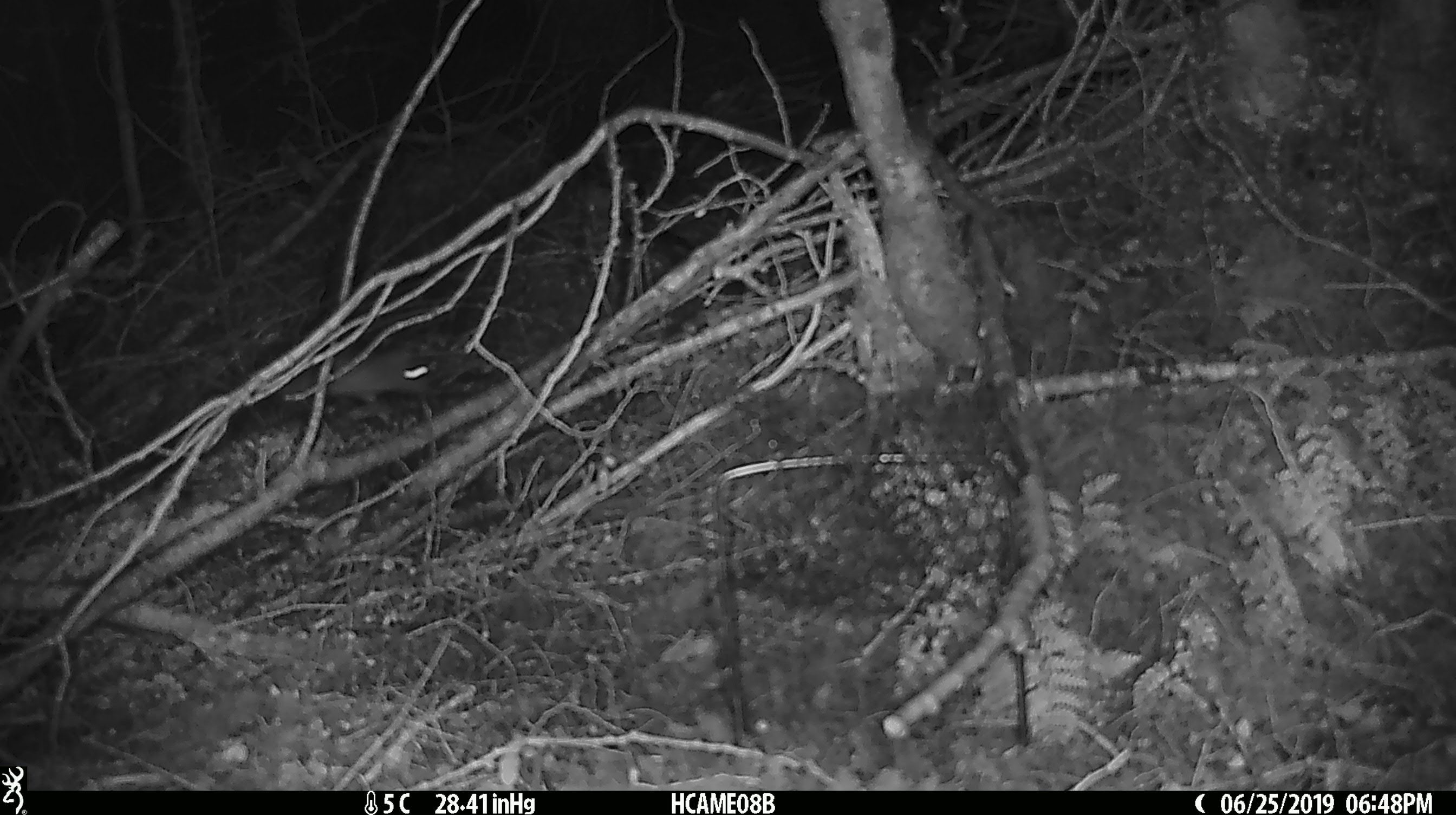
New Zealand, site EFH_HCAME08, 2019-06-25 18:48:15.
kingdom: Animalia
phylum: Chordata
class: Mammalia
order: Rodentia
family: Muridae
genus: Rattus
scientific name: Rattus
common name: rat